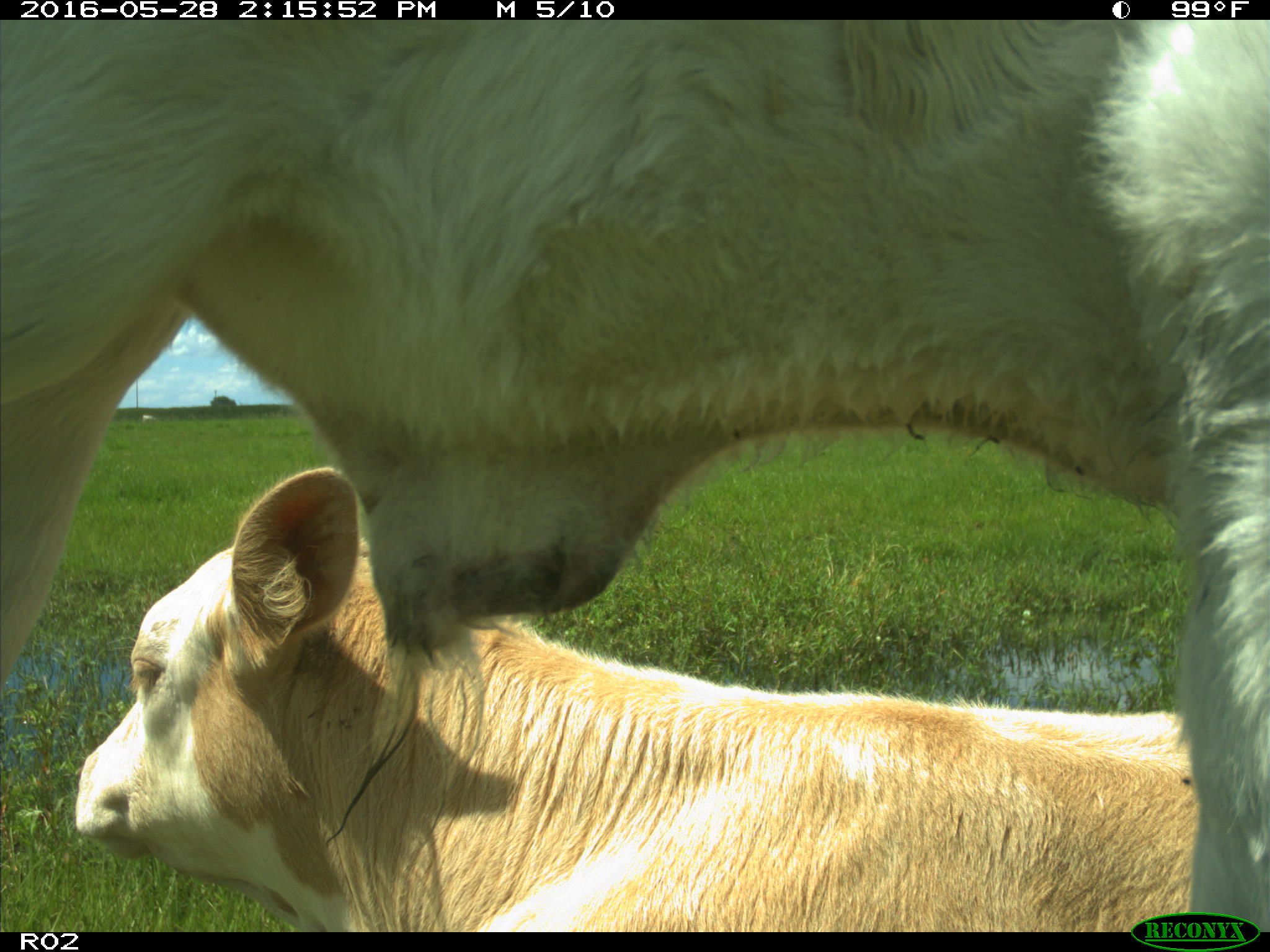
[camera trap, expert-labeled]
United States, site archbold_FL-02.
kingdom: Animalia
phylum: Chordata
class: Mammalia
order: Artiodactyla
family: Bovidae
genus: Bos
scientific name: Bos taurus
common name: domestic cow